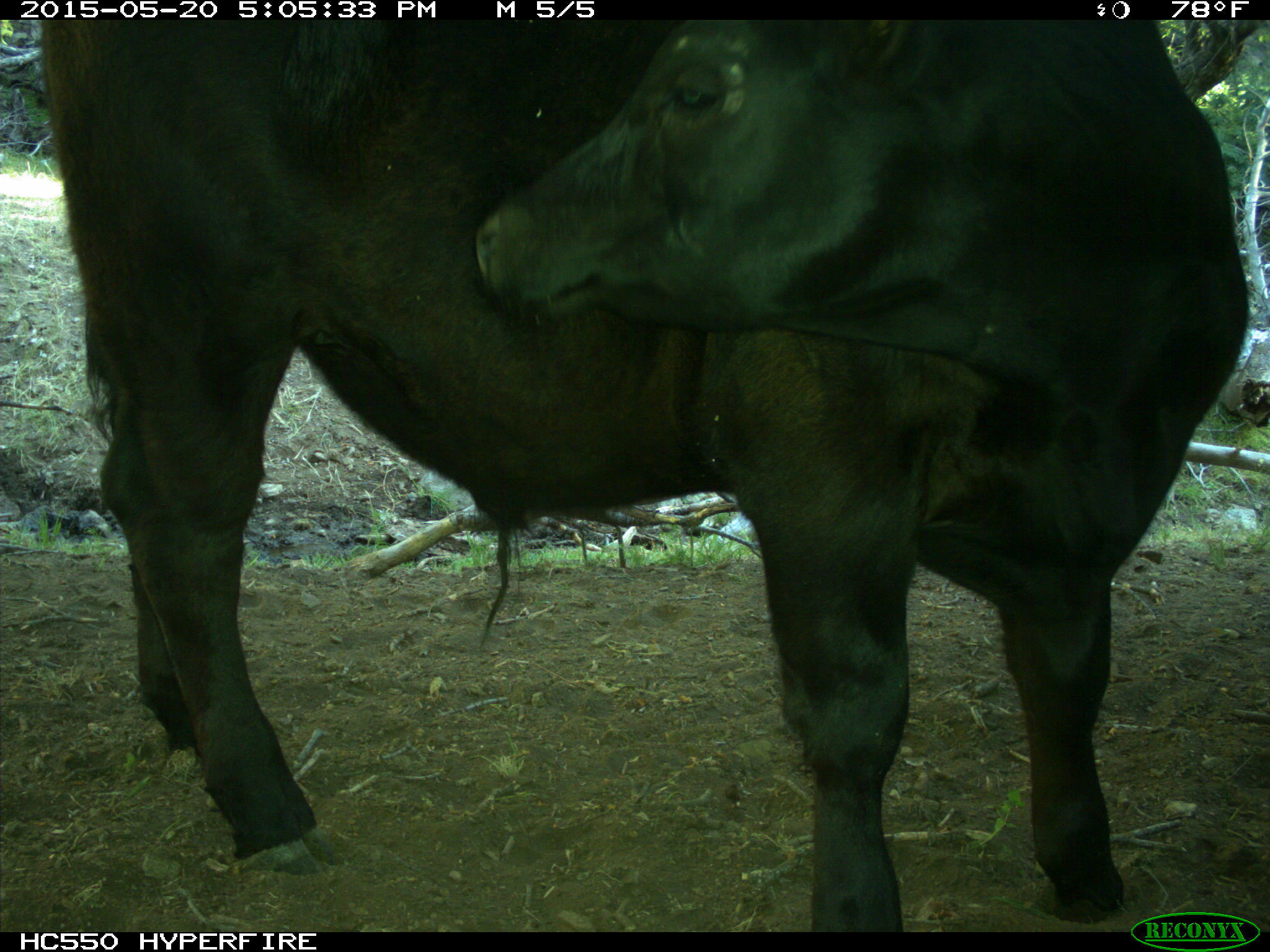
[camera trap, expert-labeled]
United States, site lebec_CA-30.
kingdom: Animalia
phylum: Chordata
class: Mammalia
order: Artiodactyla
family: Bovidae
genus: Bos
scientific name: Bos taurus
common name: domestic cow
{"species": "Bos taurus (domestic cow)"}